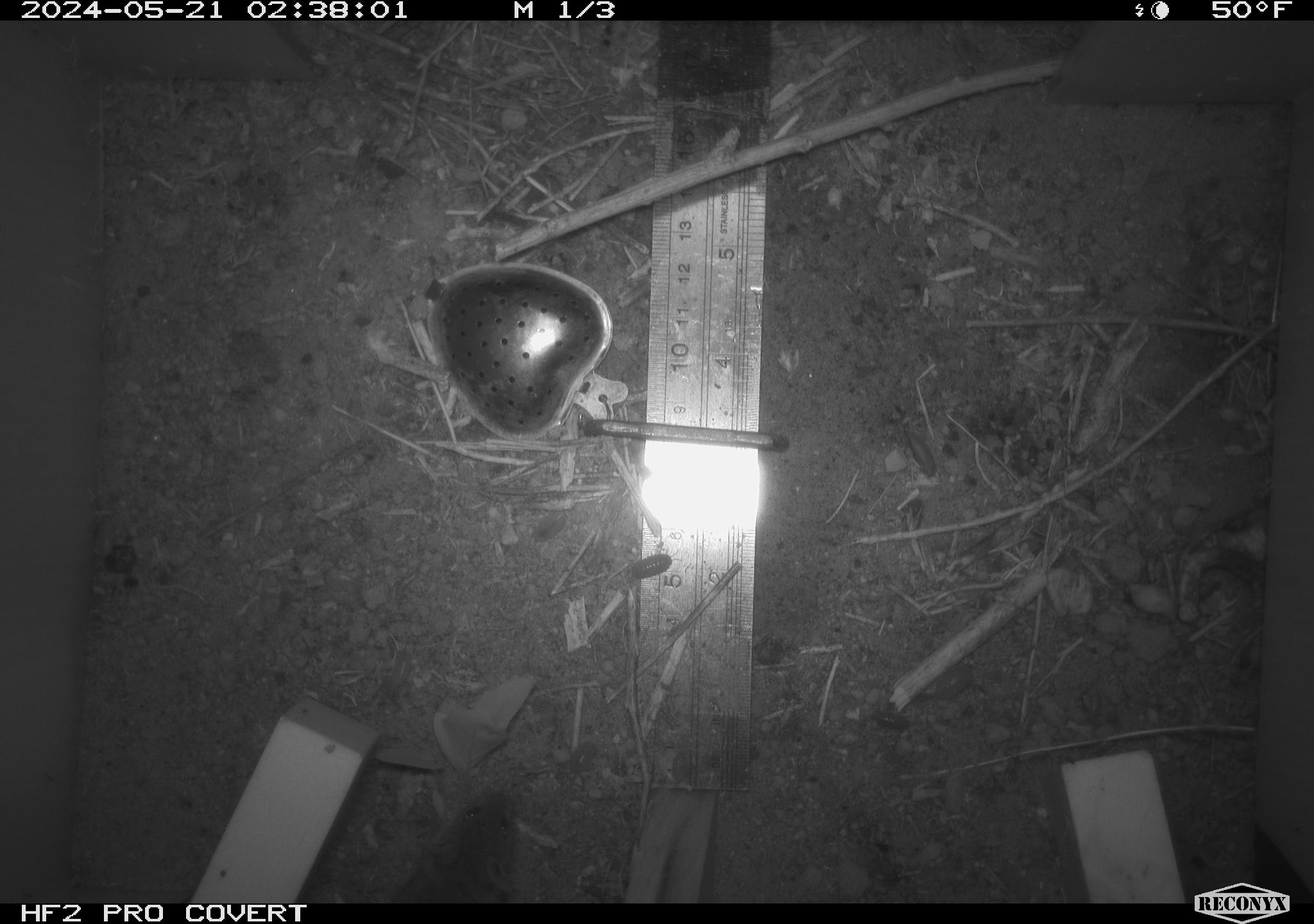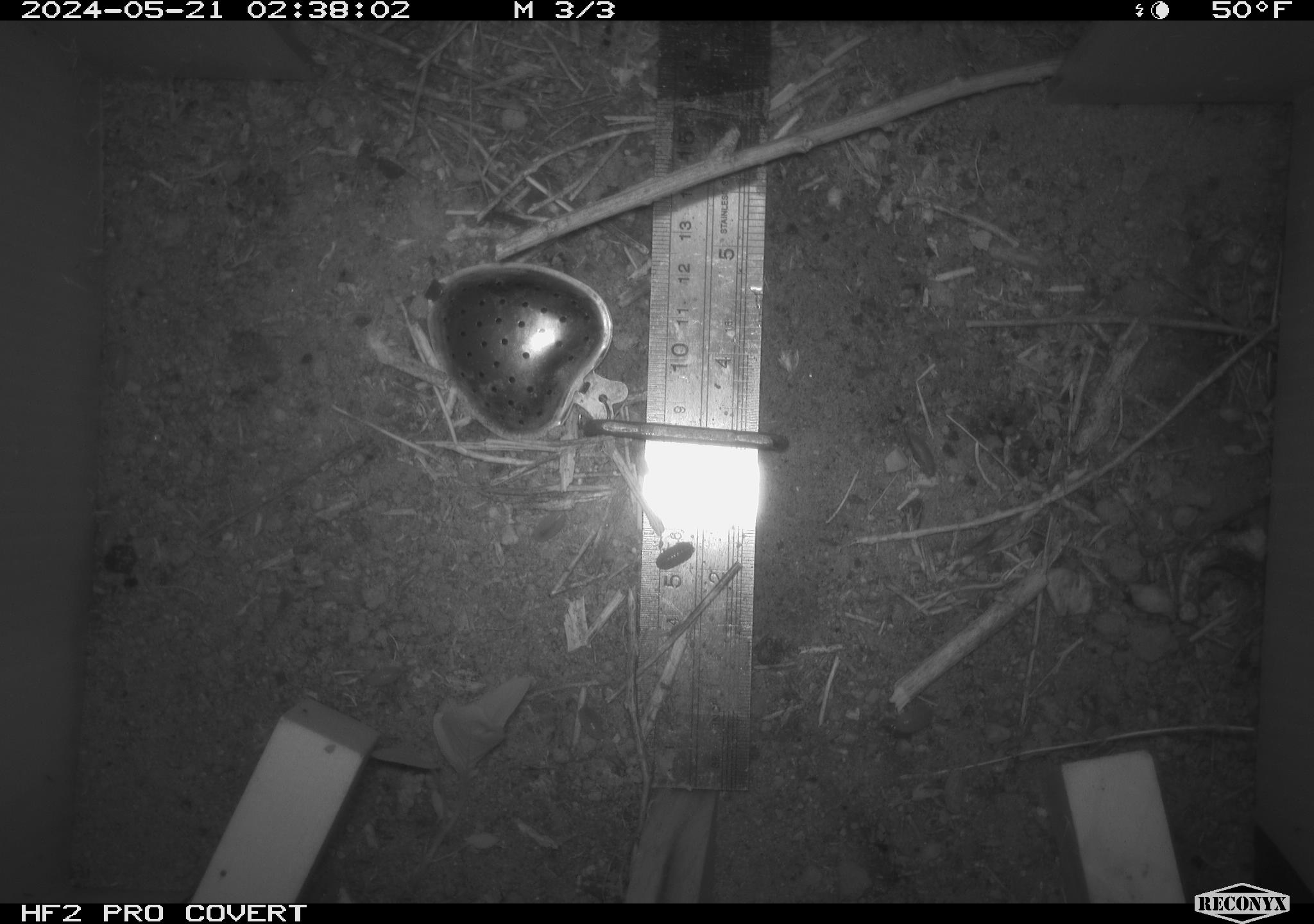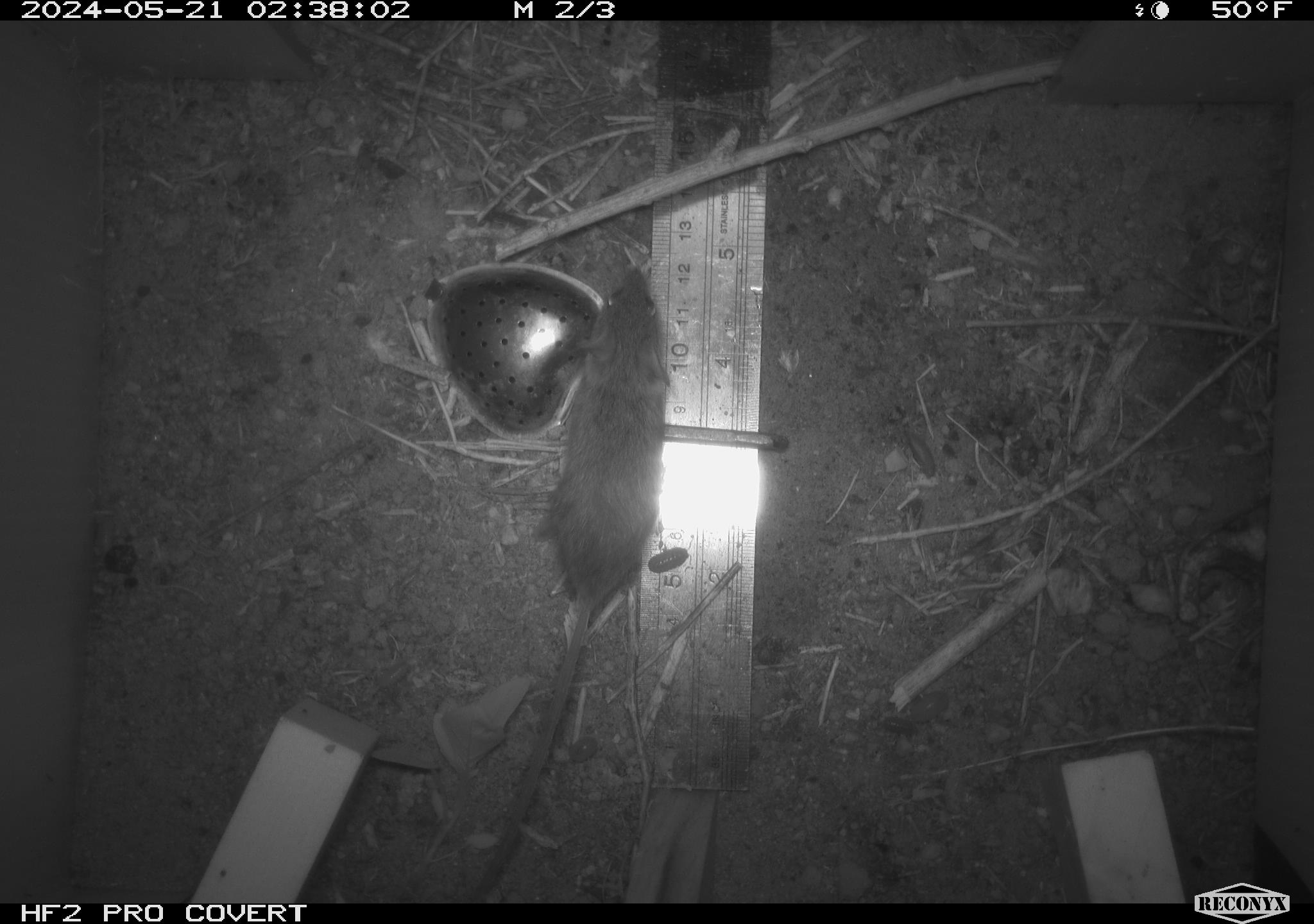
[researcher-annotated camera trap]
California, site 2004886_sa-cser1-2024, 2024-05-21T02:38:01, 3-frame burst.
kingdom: Animalia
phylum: Chordata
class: Mammalia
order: Rodentia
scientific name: Rodentia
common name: rodent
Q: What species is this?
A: Rodent (Rodentia).